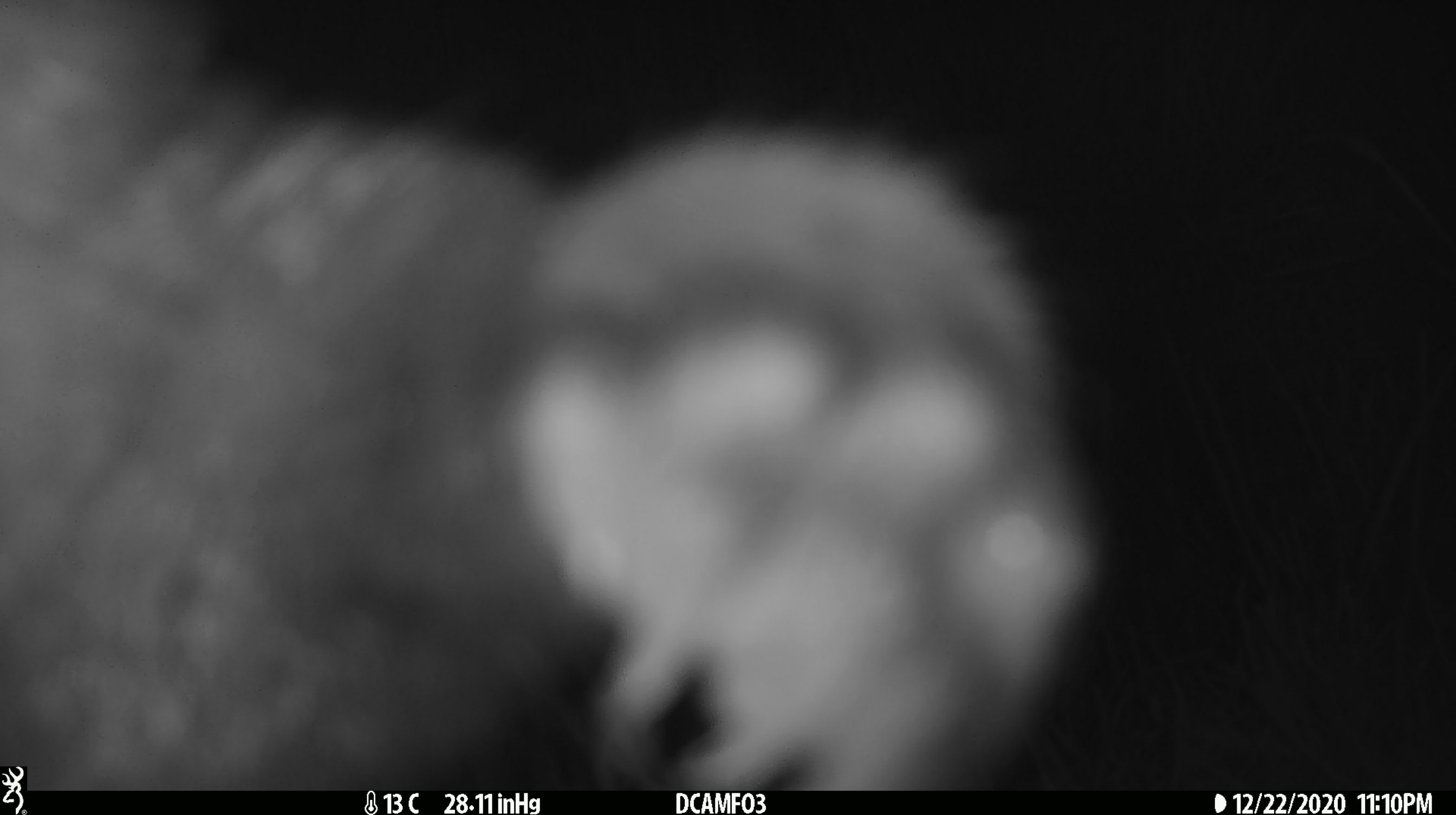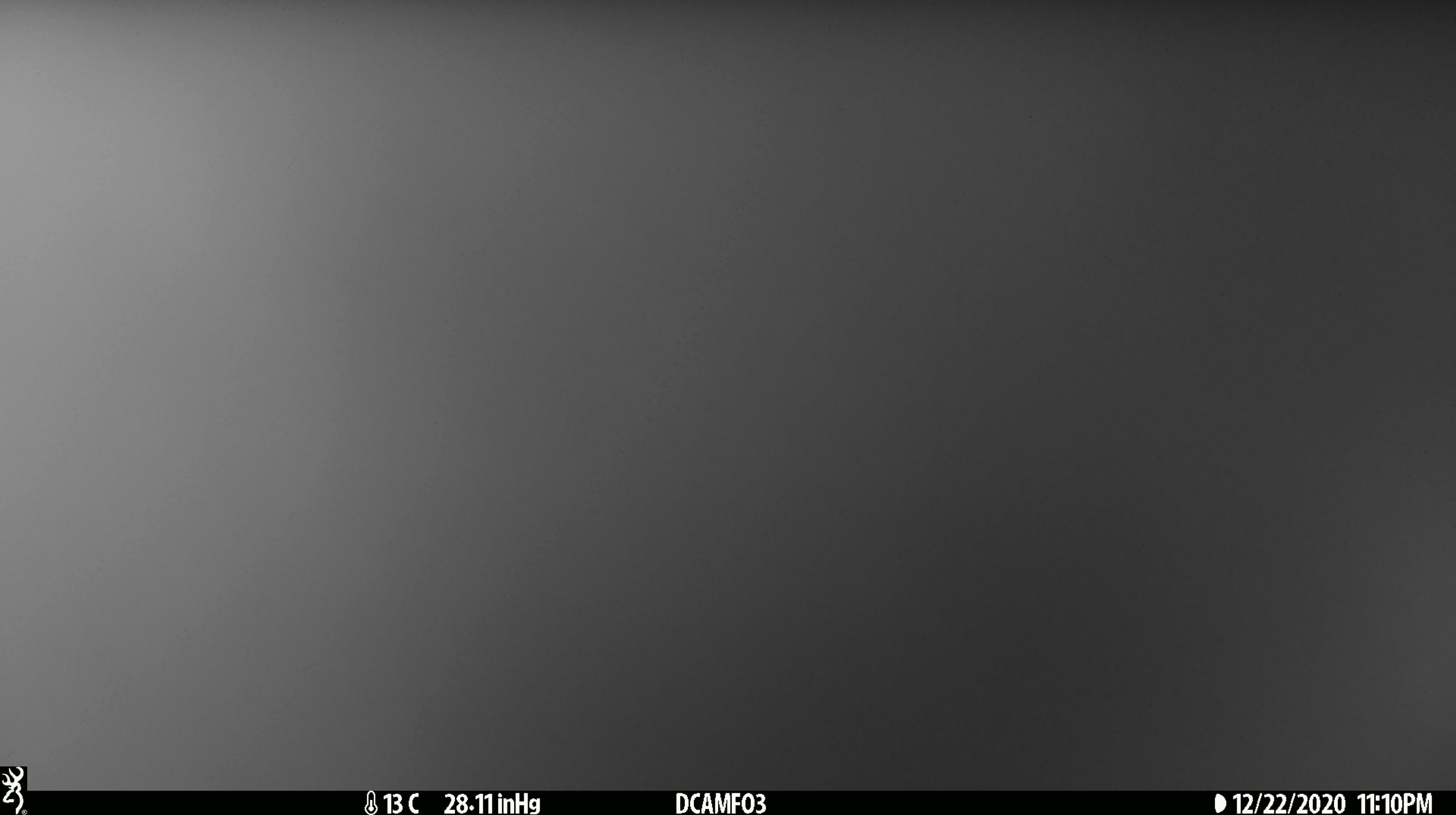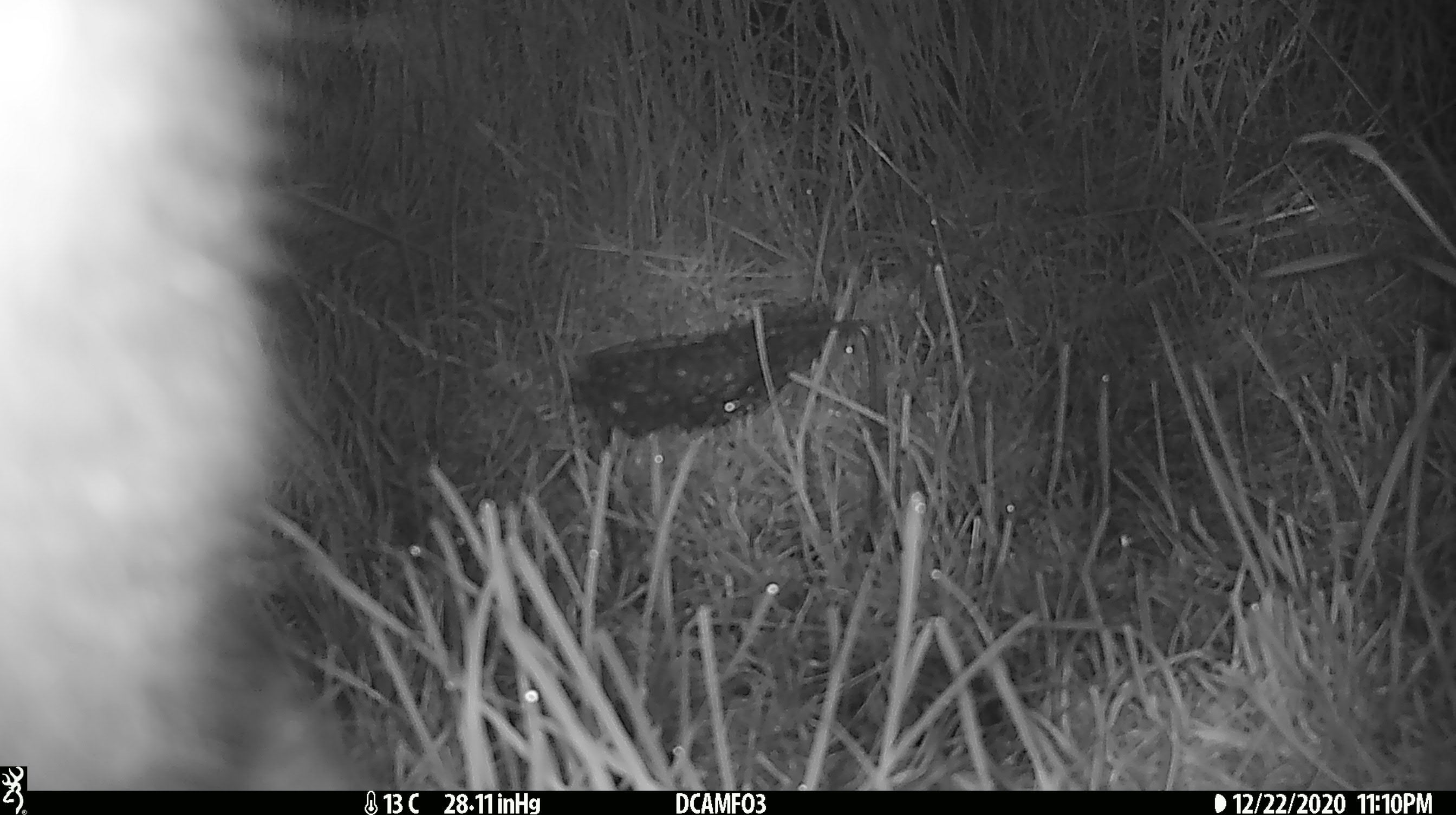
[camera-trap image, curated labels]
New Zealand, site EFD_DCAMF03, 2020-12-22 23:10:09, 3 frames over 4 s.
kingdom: Animalia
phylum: Chordata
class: Mammalia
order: Diprotodontia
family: Phalangeridae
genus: Trichosurus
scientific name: Trichosurus vulpecula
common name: common brushtail possum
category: possum